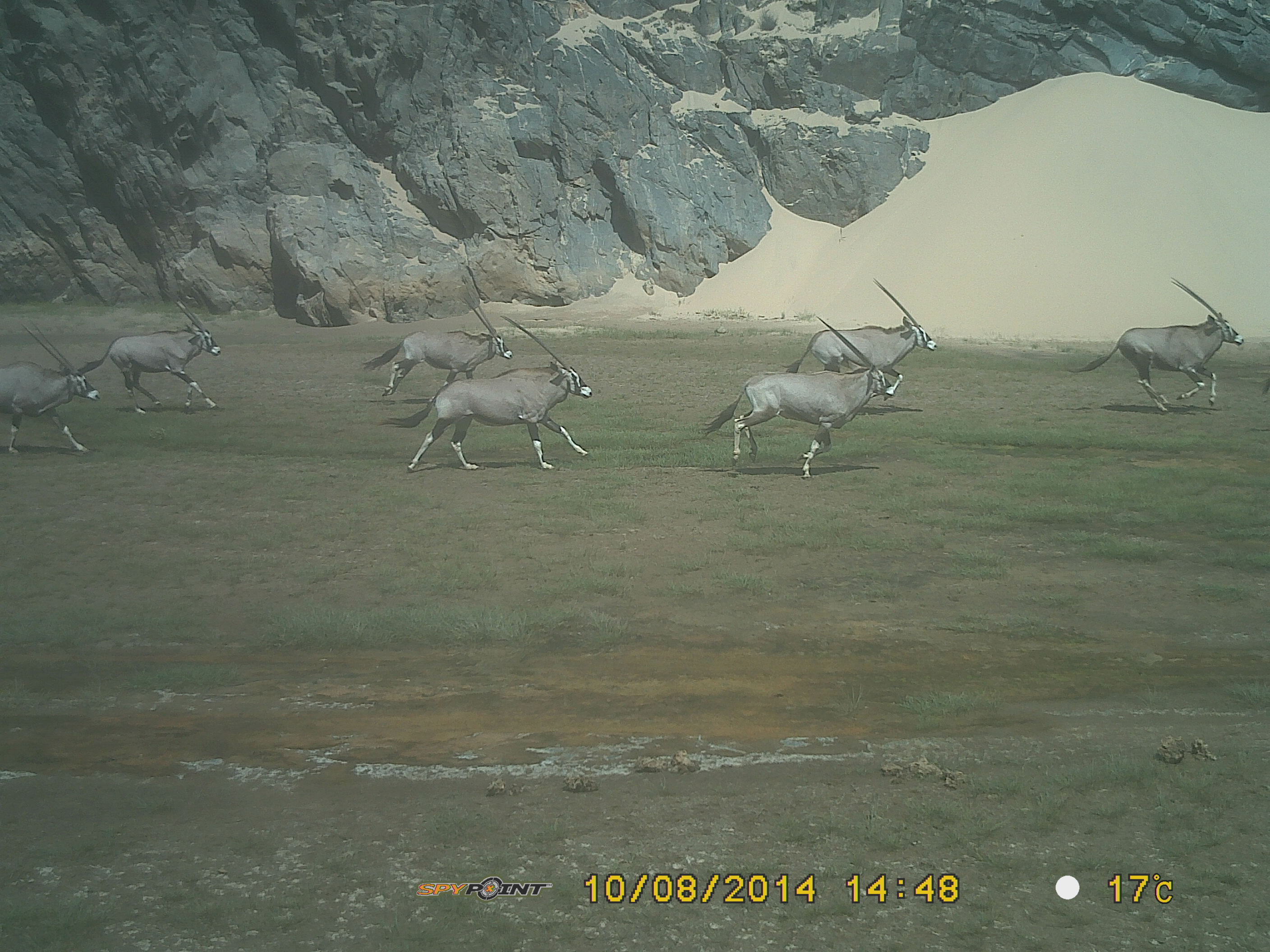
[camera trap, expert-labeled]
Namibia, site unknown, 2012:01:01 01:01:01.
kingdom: Animalia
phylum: Chordata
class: Mammalia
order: Artiodactyla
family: Bovidae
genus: Oryx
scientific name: Oryx gazella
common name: gemsbok